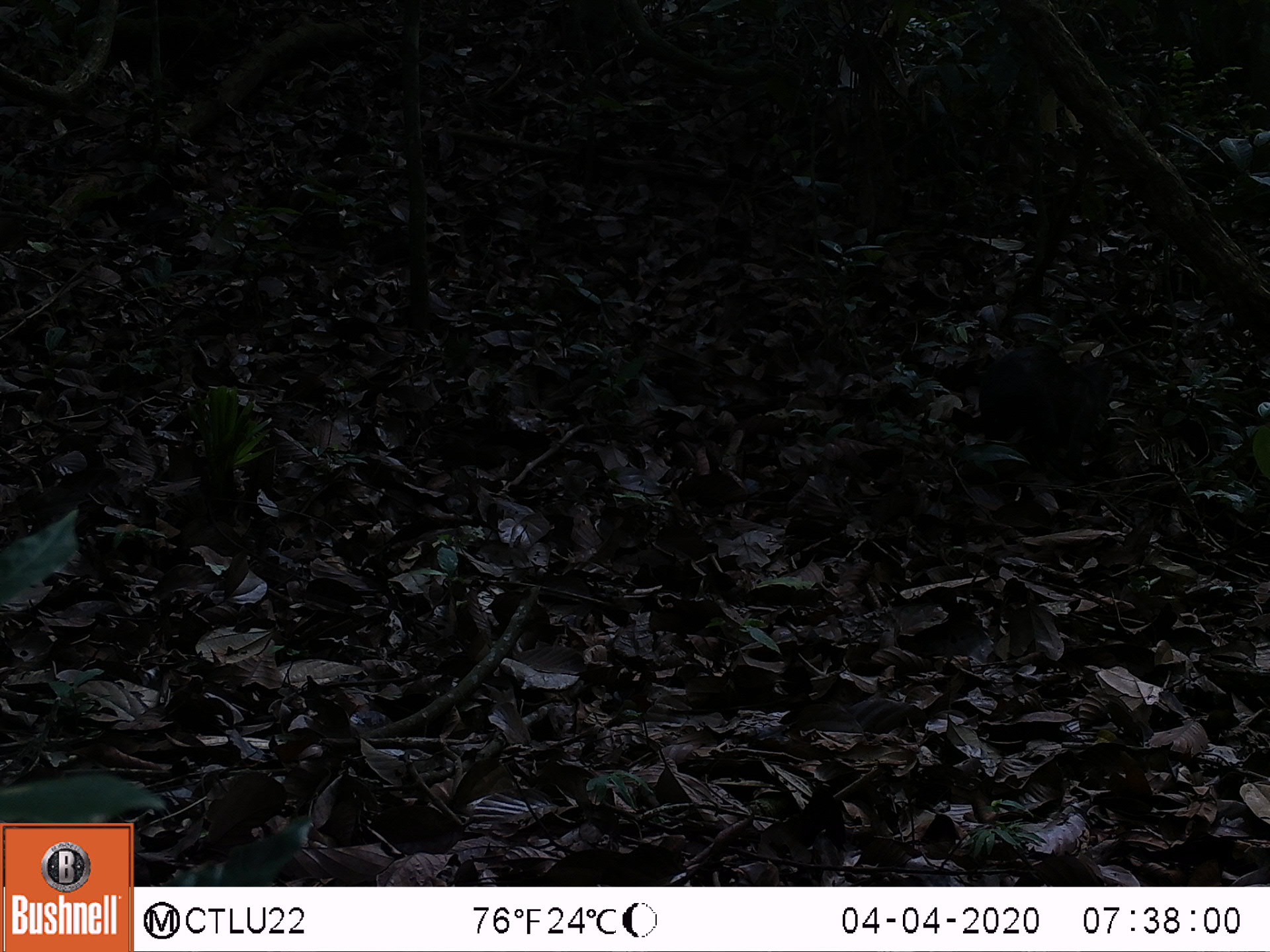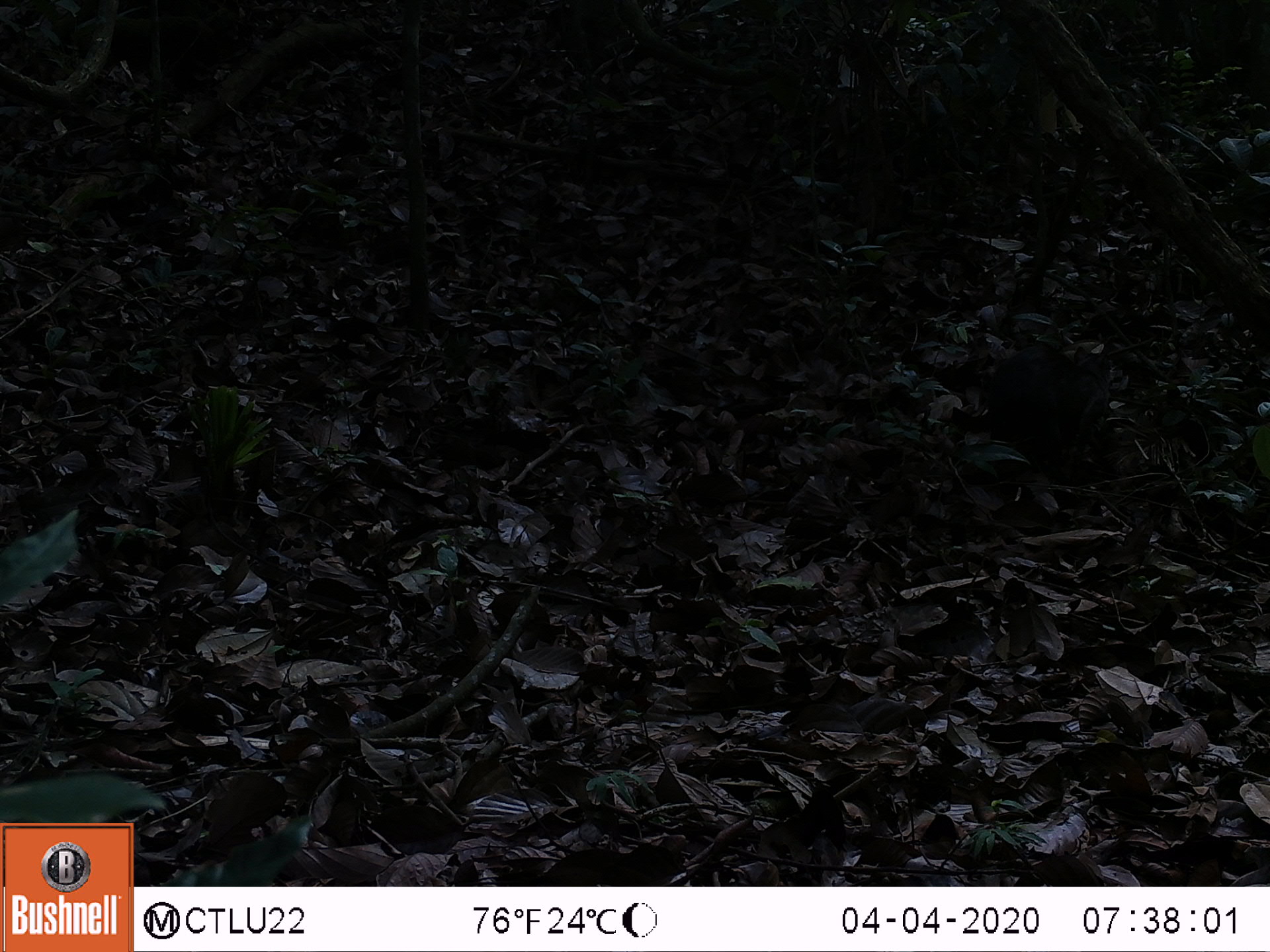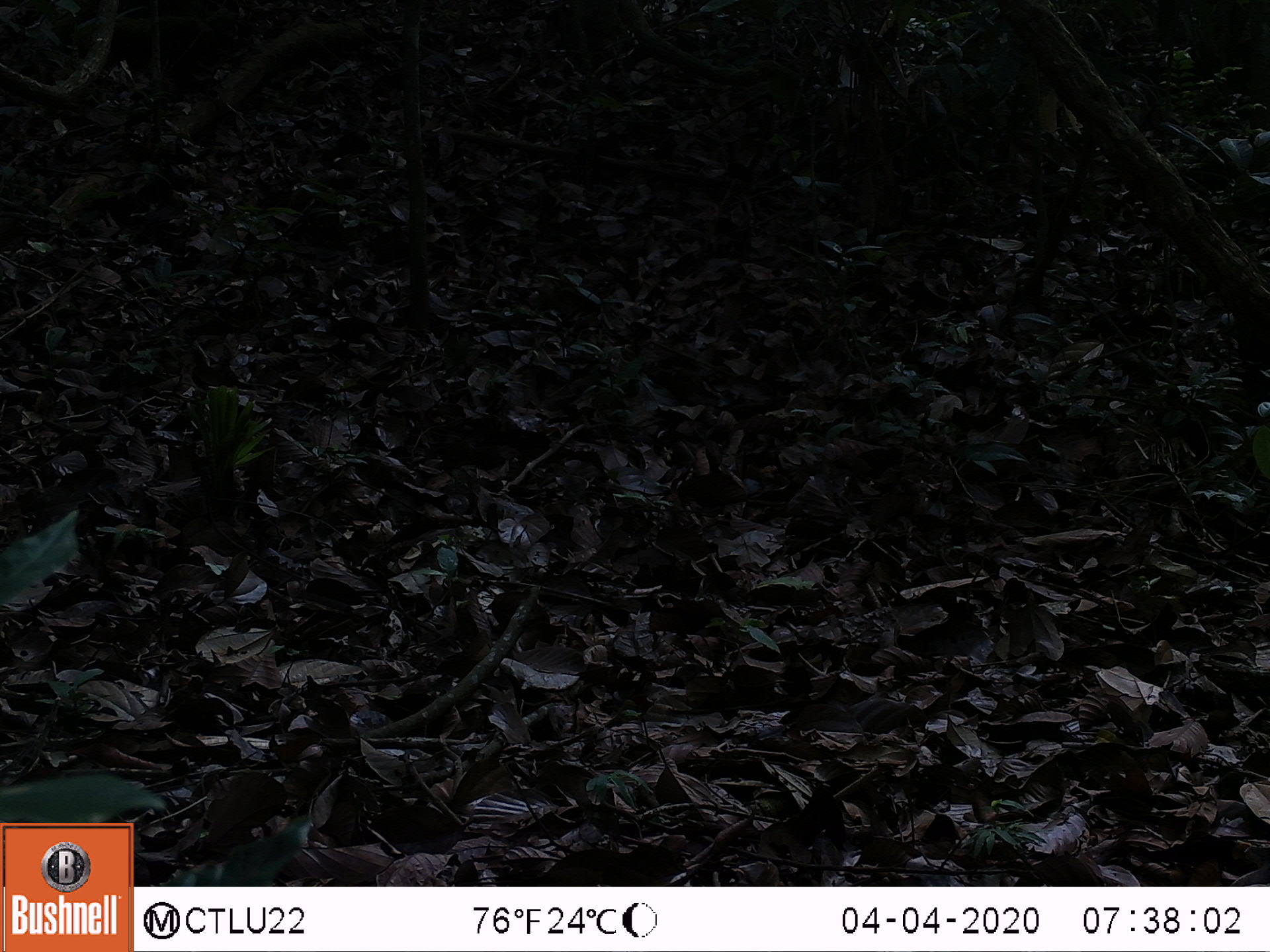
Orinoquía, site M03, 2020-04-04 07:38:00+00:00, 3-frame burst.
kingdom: Animalia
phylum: Chordata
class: Mammalia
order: Rodentia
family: Dasyproctidae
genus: Dasyprocta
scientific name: Dasyprocta fuliginosa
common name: black agouti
Black agouti (Dasyprocta fuliginosa).